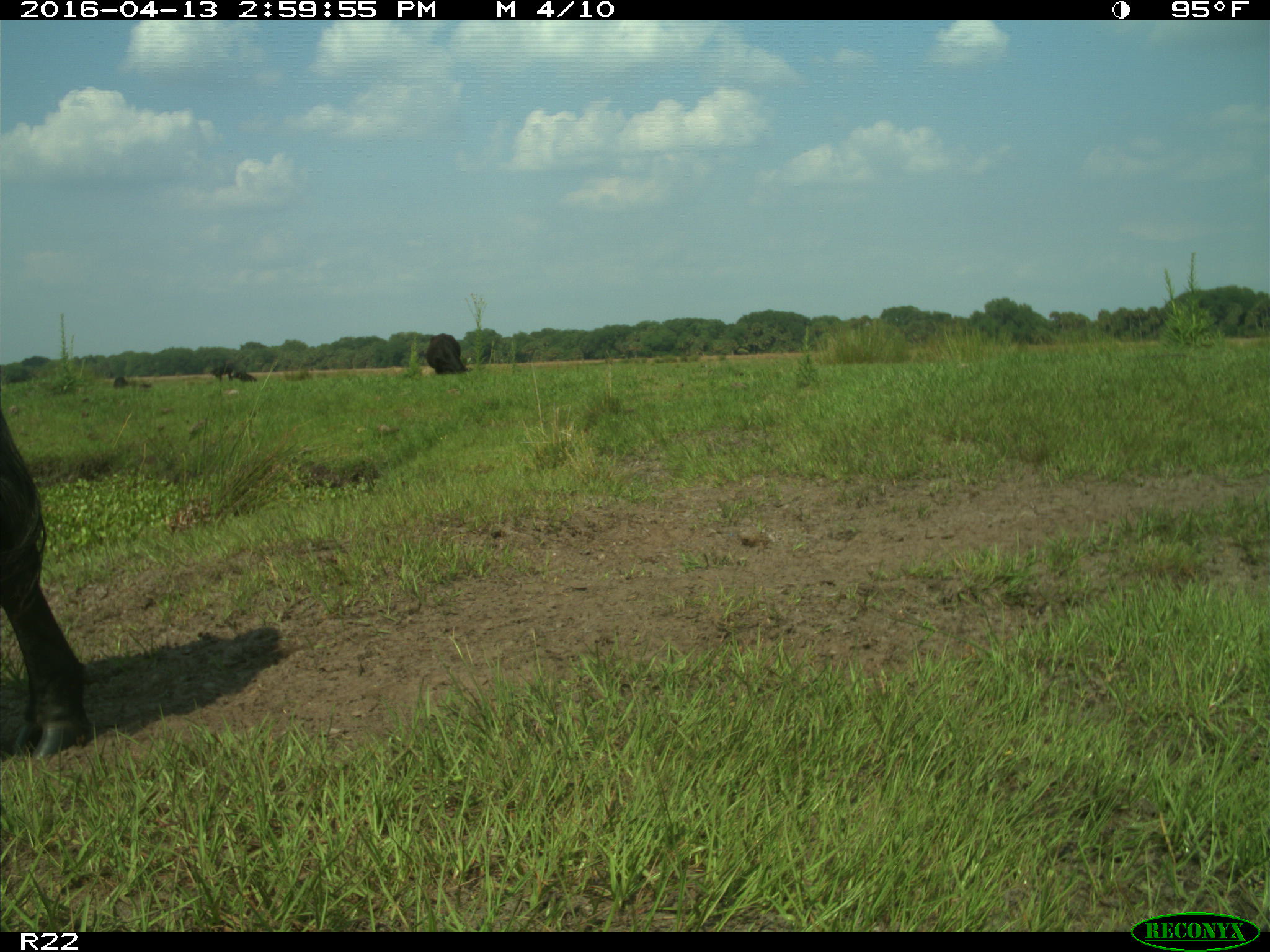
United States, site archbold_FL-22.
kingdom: Animalia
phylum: Chordata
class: Mammalia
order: Artiodactyla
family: Bovidae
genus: Bos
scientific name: Bos taurus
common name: domestic cow